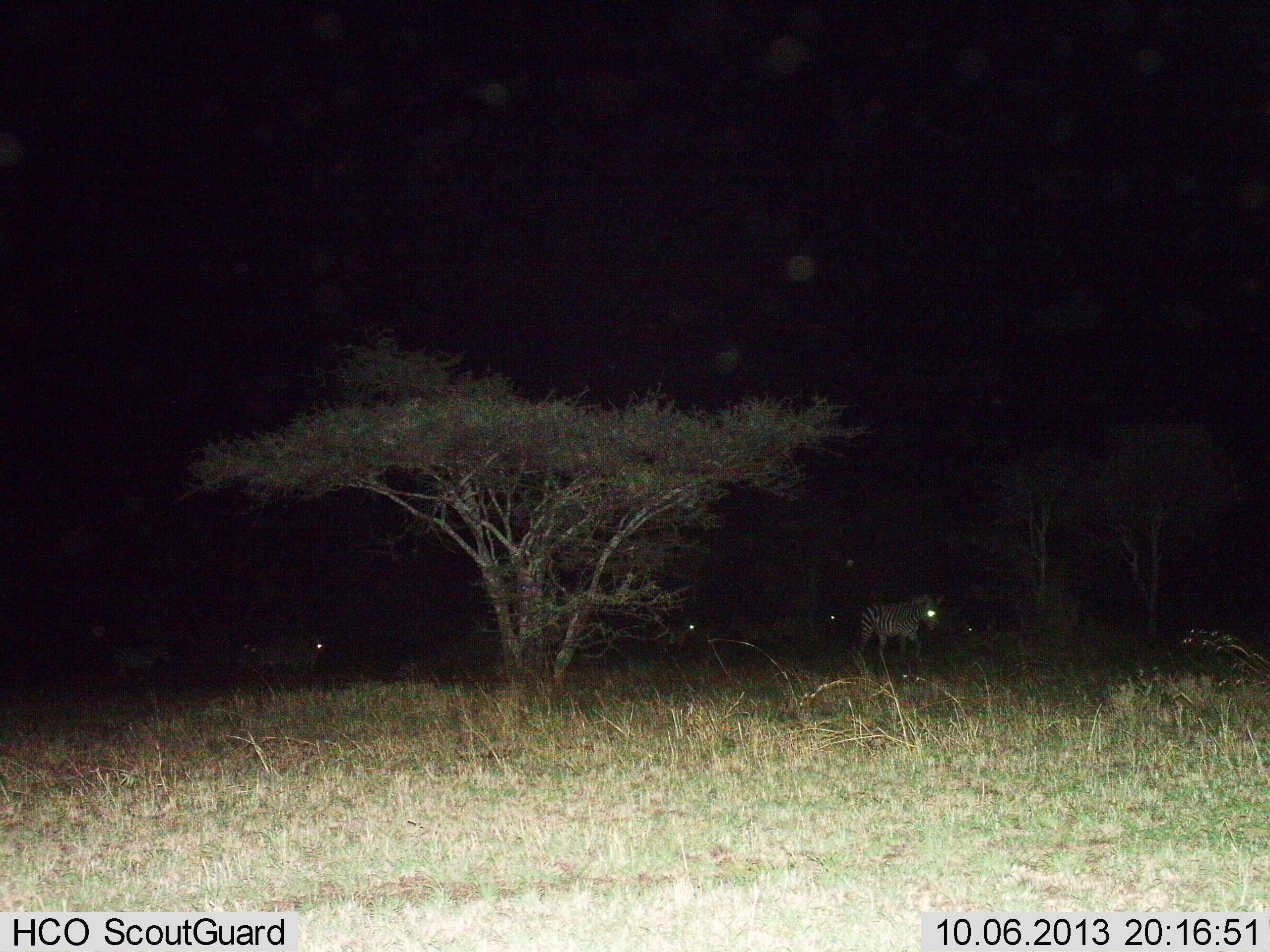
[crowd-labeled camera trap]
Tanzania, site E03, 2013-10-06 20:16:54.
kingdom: Animalia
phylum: Chordata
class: Mammalia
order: Perissodactyla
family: Equidae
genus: Equus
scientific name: Equus quagga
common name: plains zebra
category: zebra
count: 4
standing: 70%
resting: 5%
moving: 40%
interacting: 0%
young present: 0%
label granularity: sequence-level